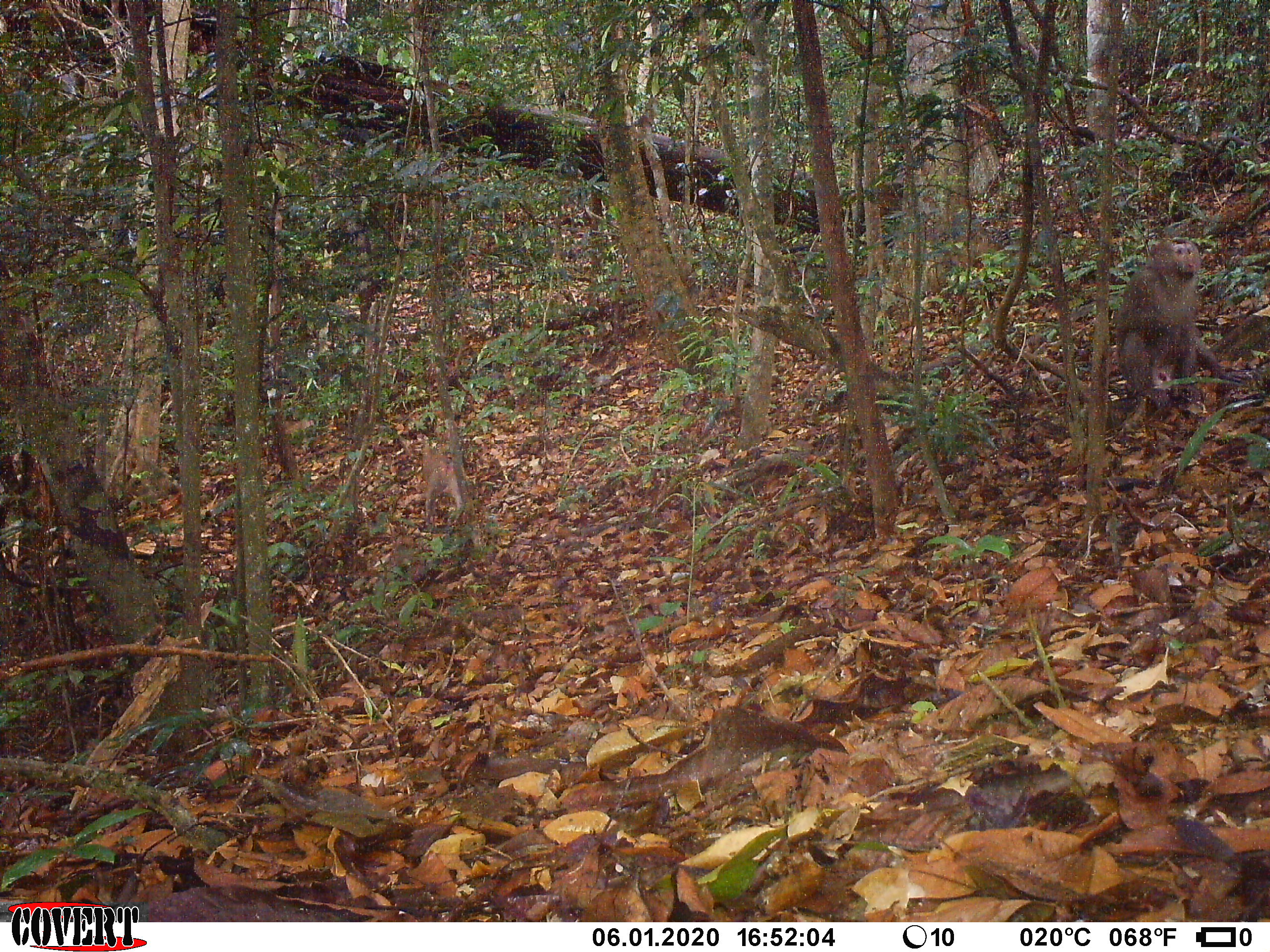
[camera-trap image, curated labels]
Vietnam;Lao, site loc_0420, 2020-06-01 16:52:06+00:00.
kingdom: Animalia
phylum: Chordata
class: Mammalia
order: Primates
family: Cercopithecidae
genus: Macaca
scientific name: Macaca nemestrina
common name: pig-tailed macaque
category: pig tailed macaque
Pig tailed macaque (pig-tailed macaque) (Macaca nemestrina). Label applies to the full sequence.